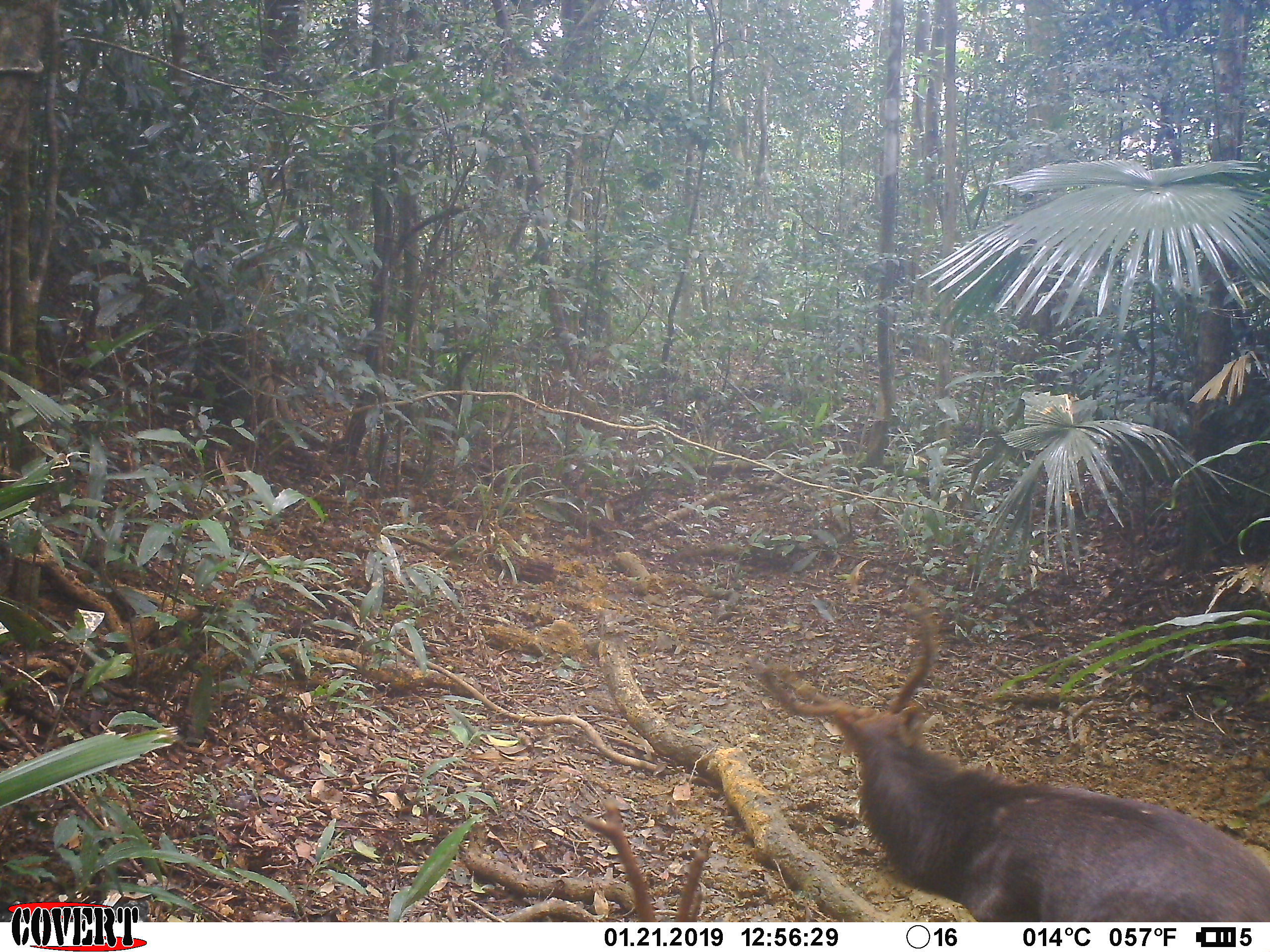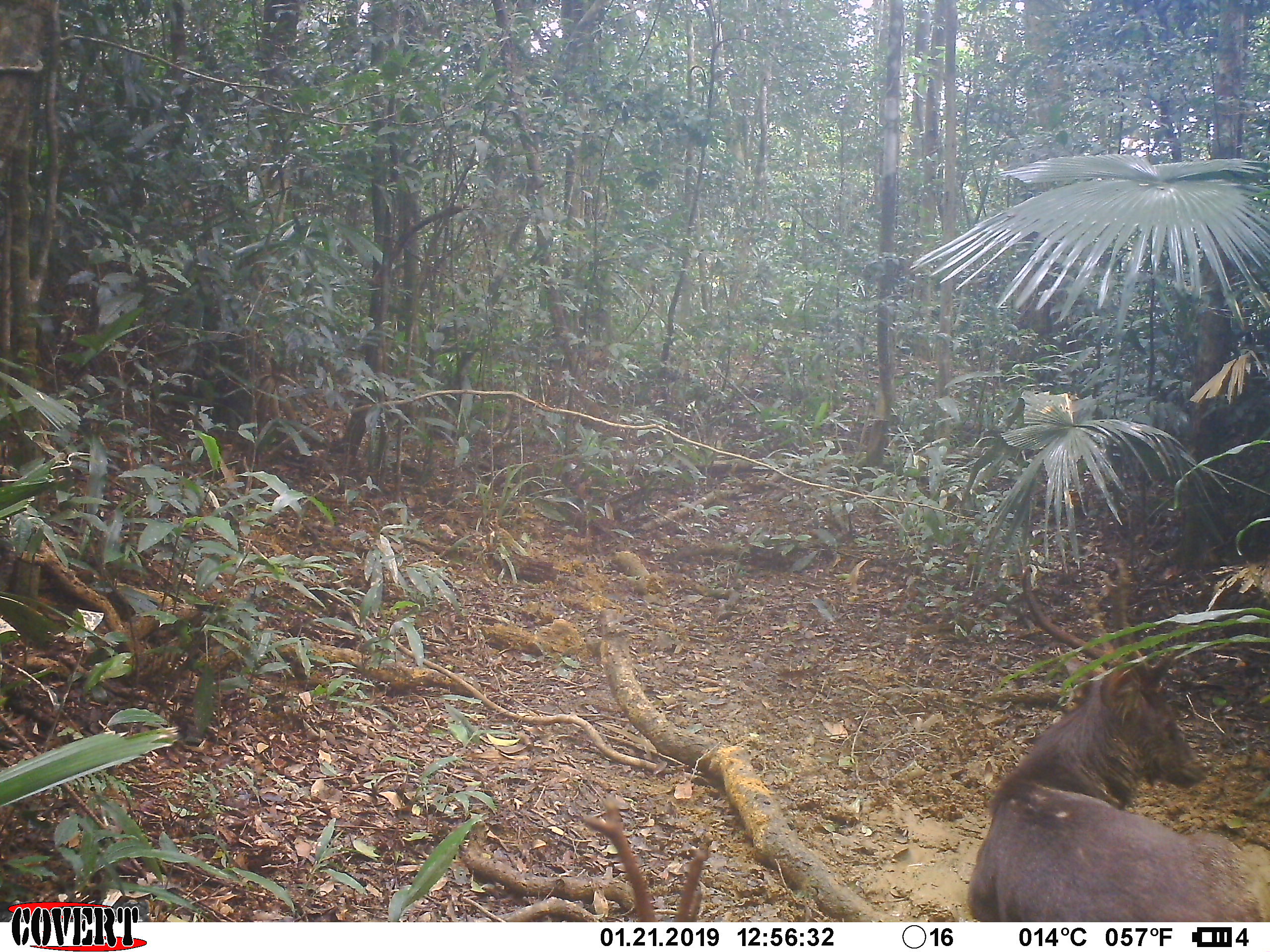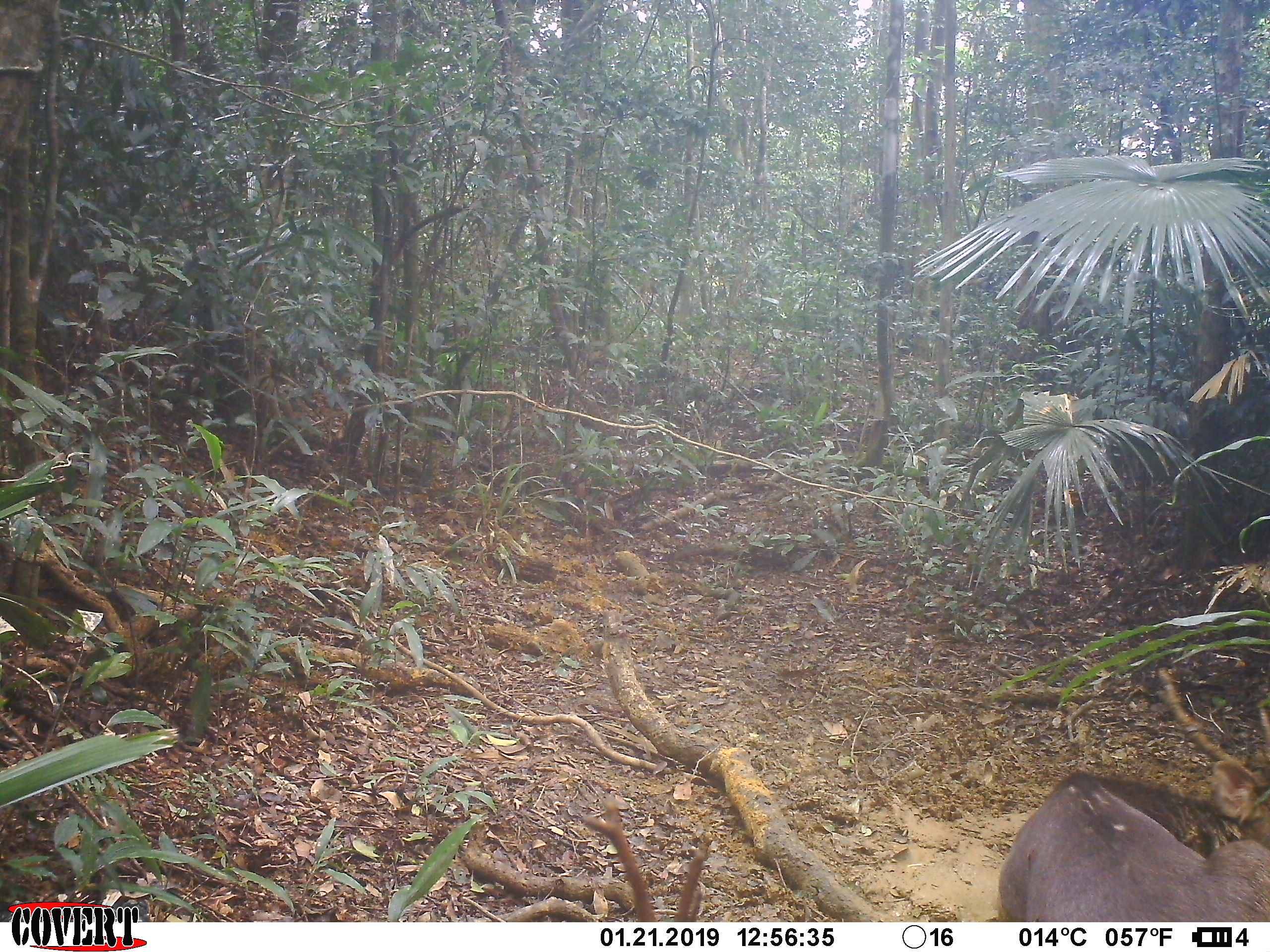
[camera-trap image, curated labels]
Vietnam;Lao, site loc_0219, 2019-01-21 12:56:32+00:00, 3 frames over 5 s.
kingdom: Animalia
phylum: Chordata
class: Mammalia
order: Artiodactyla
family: Cervidae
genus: Rusa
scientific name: Rusa unicolor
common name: sambar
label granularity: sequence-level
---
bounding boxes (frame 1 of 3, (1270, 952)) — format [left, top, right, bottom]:
sambar: [743, 577, 1270, 921]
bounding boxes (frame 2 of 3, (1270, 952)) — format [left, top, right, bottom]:
sambar: [966, 554, 1267, 922]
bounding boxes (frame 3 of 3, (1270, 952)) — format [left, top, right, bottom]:
sambar: [996, 666, 1270, 921]